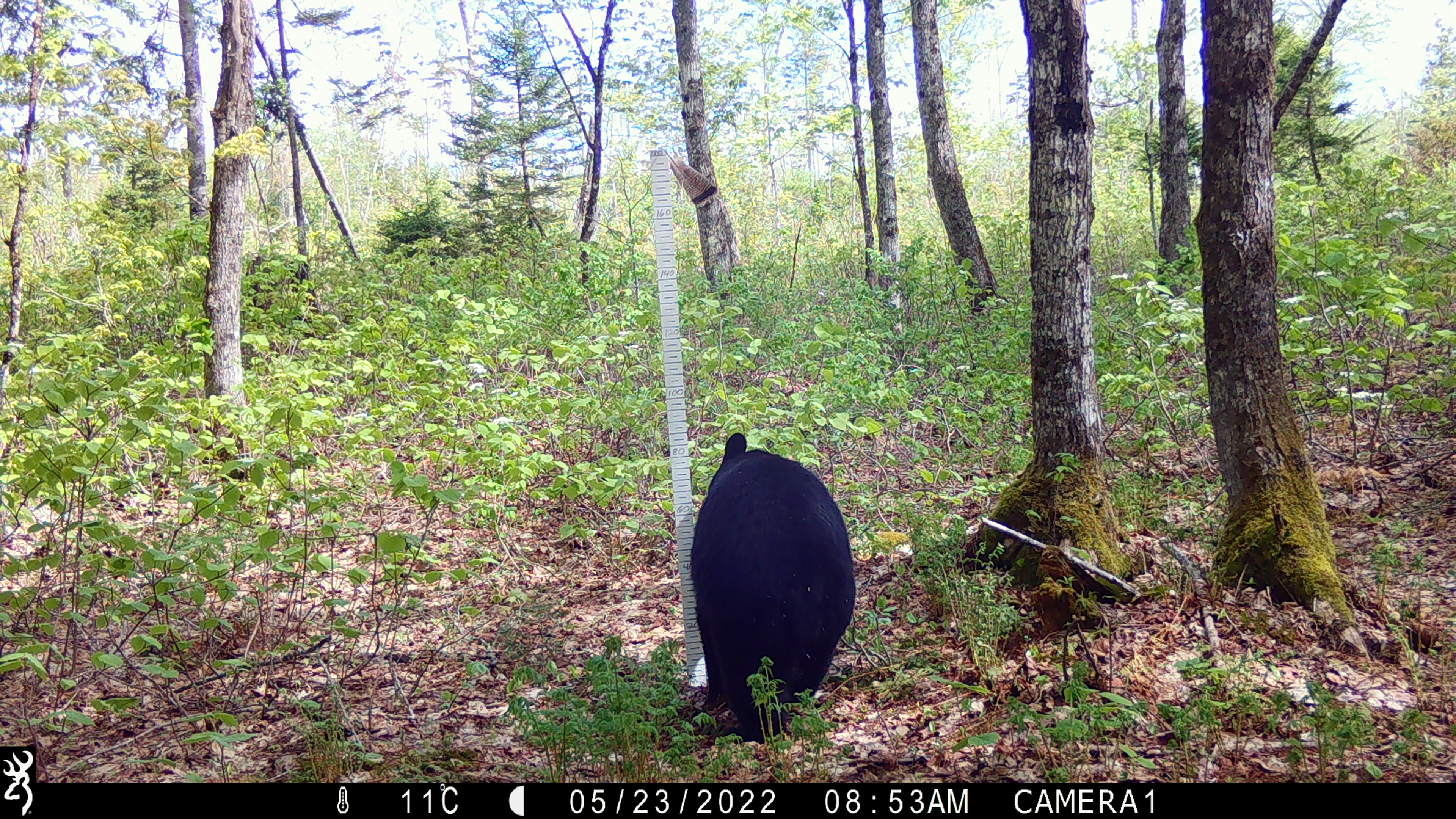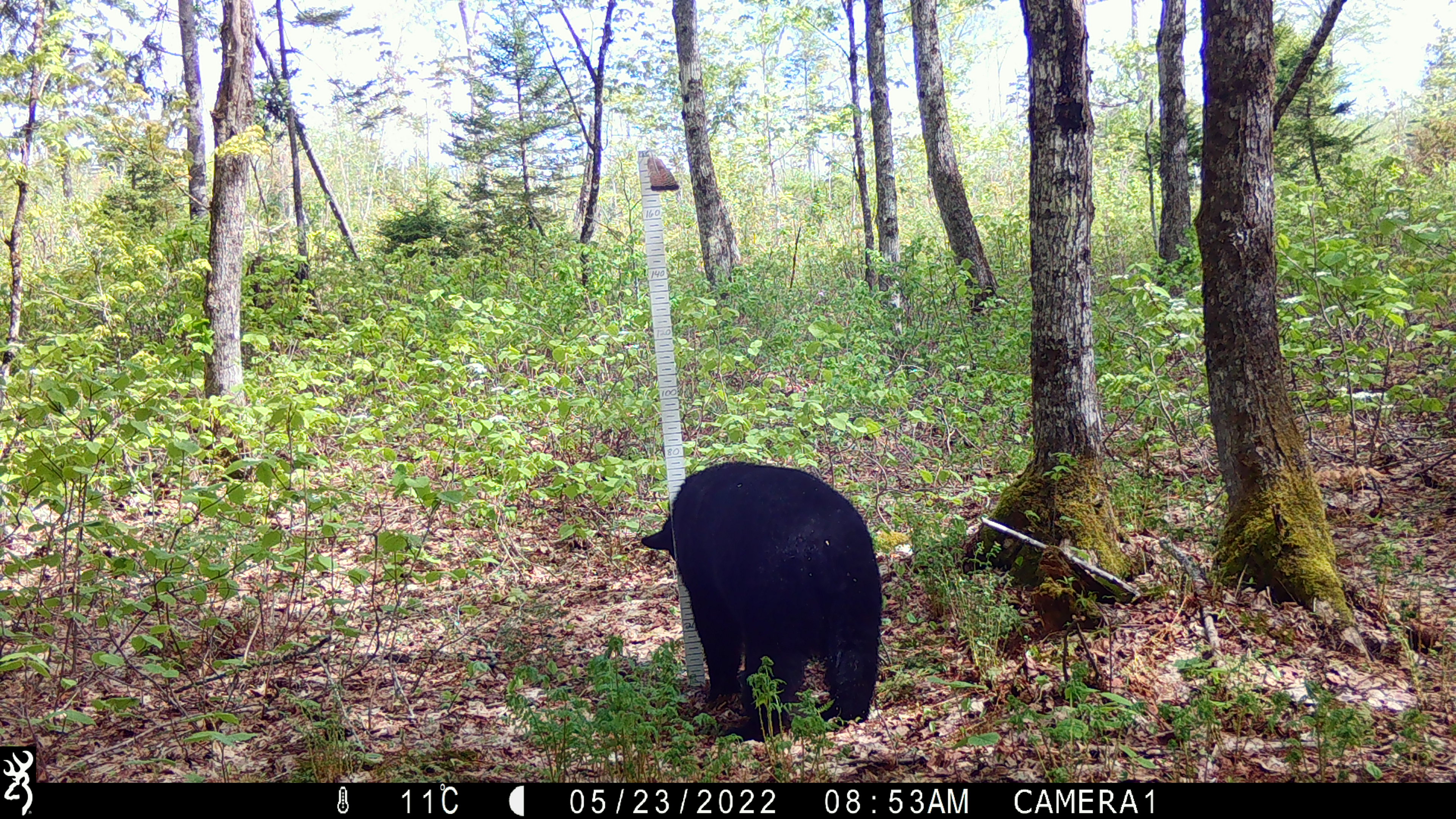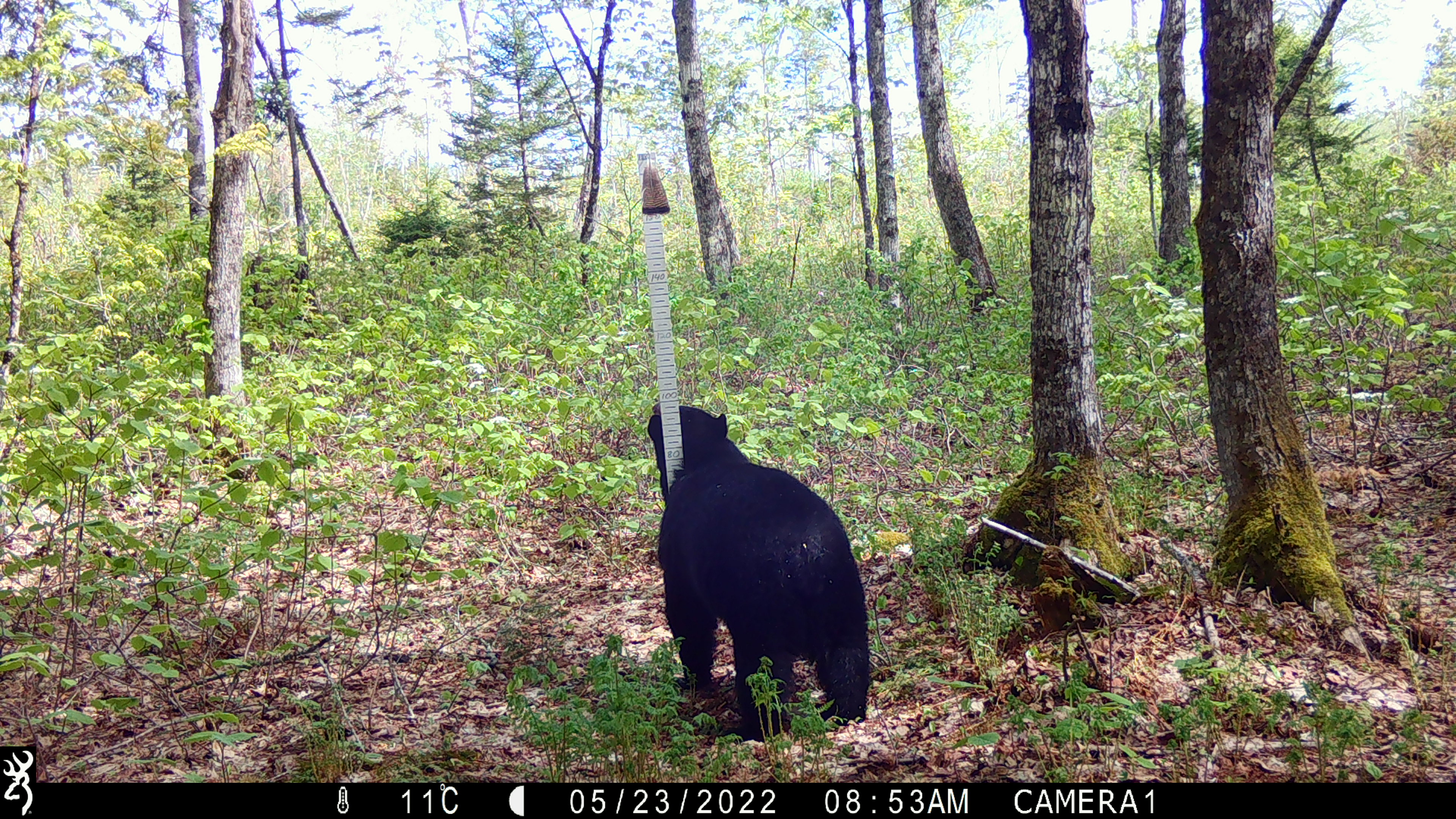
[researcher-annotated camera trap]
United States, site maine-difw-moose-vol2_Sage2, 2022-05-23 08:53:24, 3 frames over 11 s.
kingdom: Animalia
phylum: Chordata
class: Mammalia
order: Carnivora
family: Ursidae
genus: Ursus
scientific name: Ursus americanus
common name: black bear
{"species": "black bear (Ursus americanus)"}